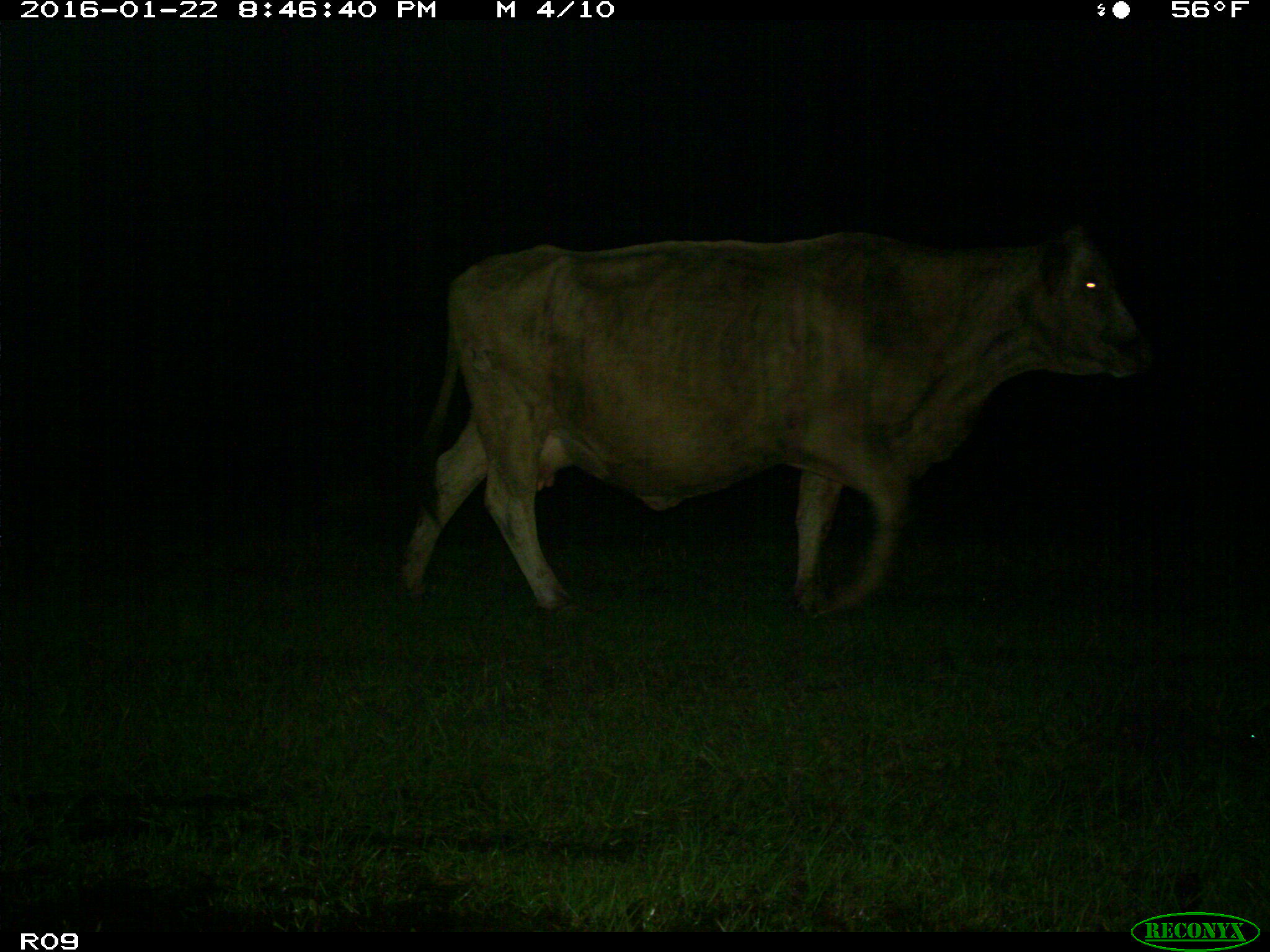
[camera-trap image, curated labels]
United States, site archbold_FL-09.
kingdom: Animalia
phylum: Chordata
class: Mammalia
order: Artiodactyla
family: Bovidae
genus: Bos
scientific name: Bos taurus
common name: domestic cow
Bos taurus (domestic cow).